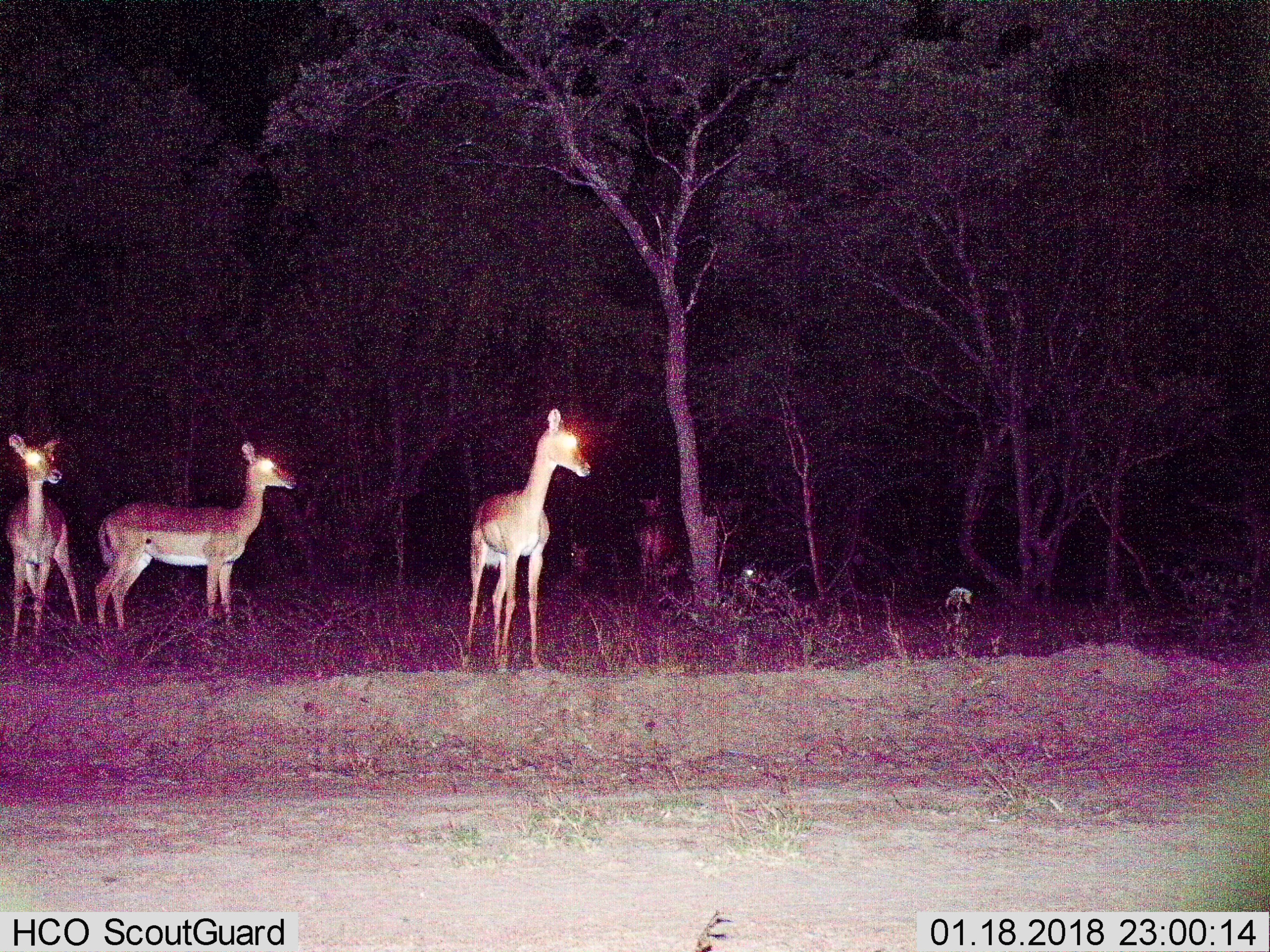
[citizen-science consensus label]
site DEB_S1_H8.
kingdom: Animalia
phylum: Chordata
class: Mammalia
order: Artiodactyla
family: Bovidae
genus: Aepyceros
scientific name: Aepyceros melampus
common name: impala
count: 6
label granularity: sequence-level